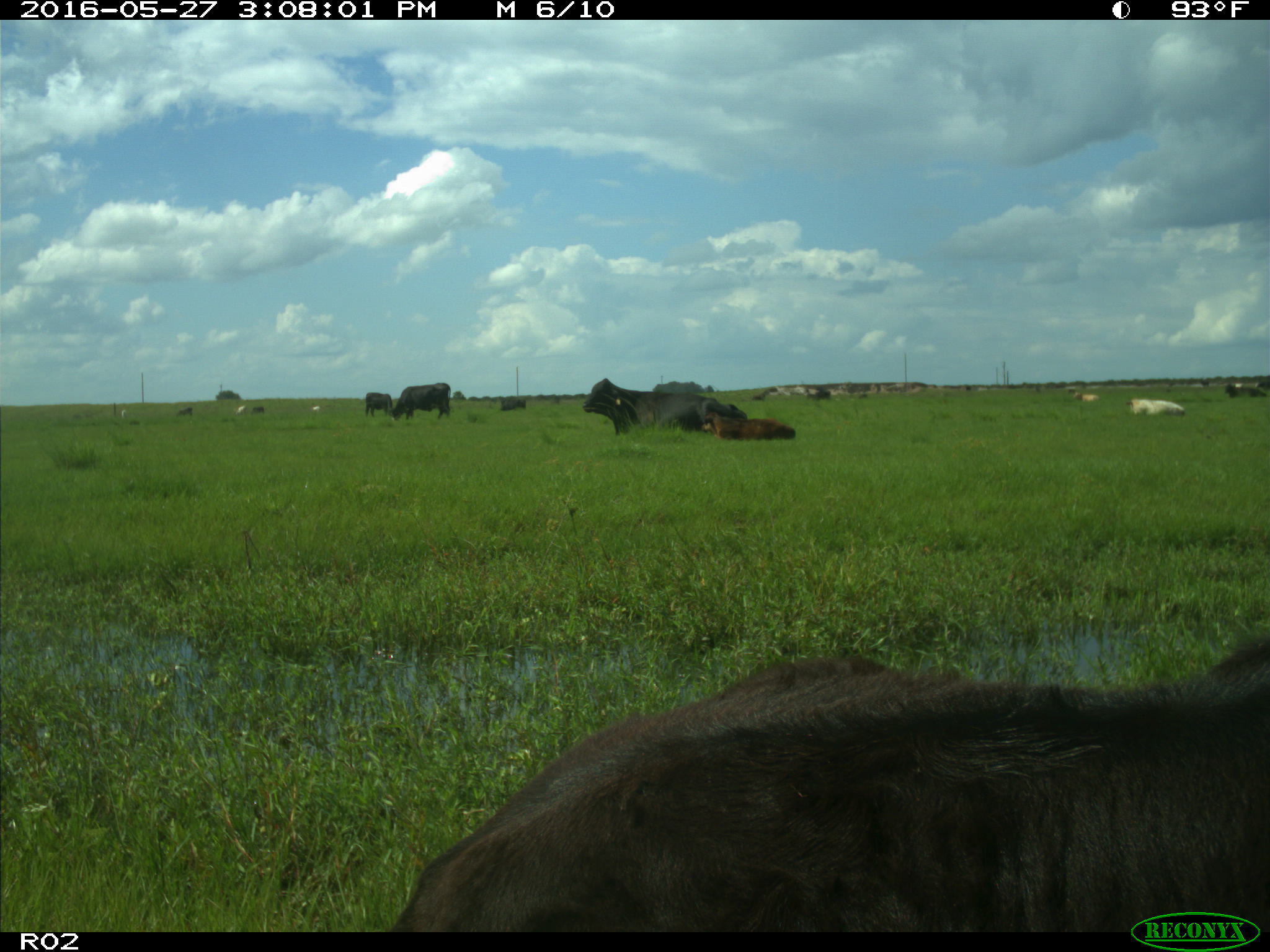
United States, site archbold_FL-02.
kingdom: Animalia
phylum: Chordata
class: Mammalia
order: Artiodactyla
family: Bovidae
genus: Bos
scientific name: Bos taurus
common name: domestic cow